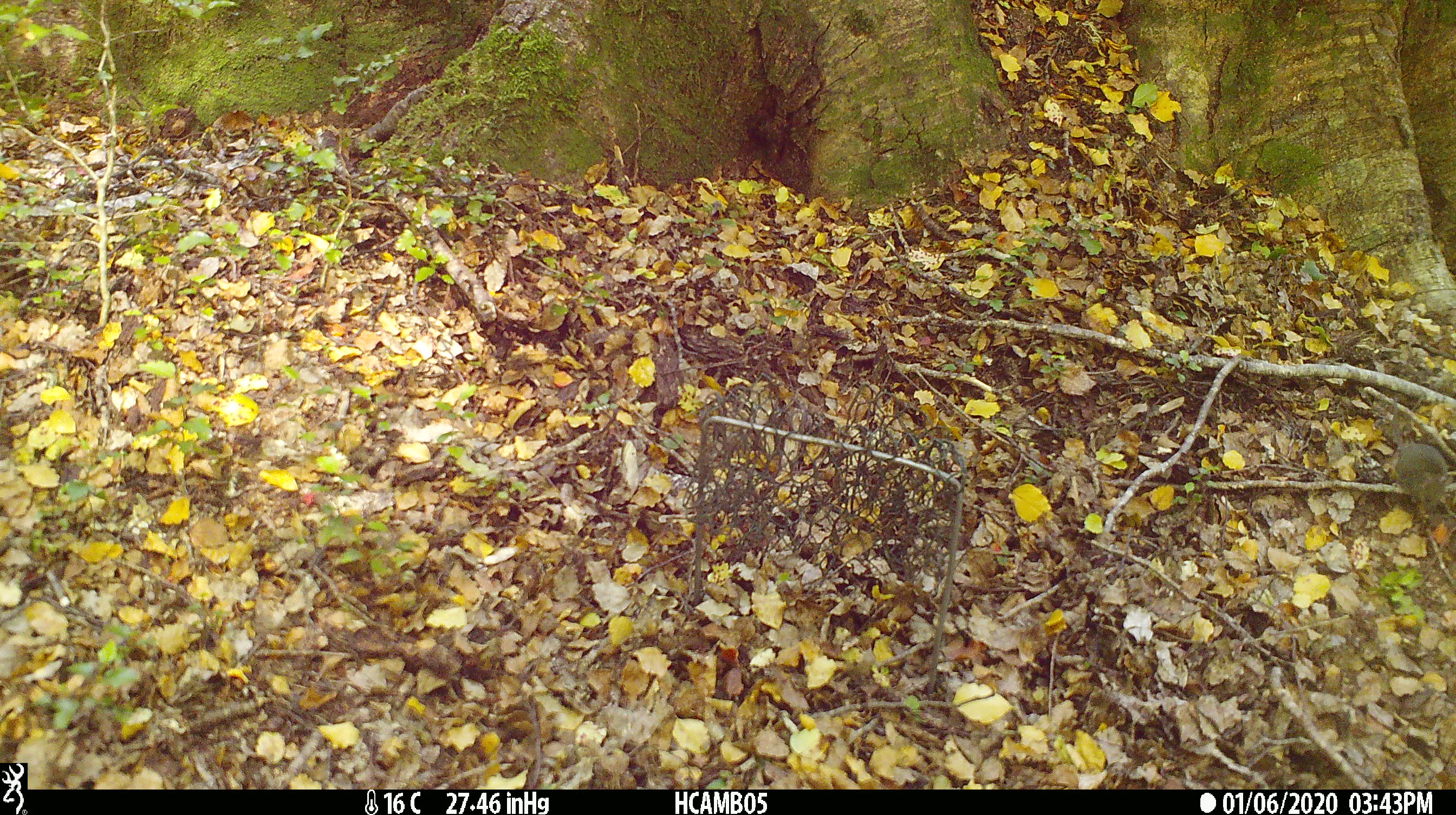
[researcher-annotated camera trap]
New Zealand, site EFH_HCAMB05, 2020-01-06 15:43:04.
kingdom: Animalia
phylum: Chordata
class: Mammalia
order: Rodentia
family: Muridae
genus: Mus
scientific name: Mus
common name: mouse